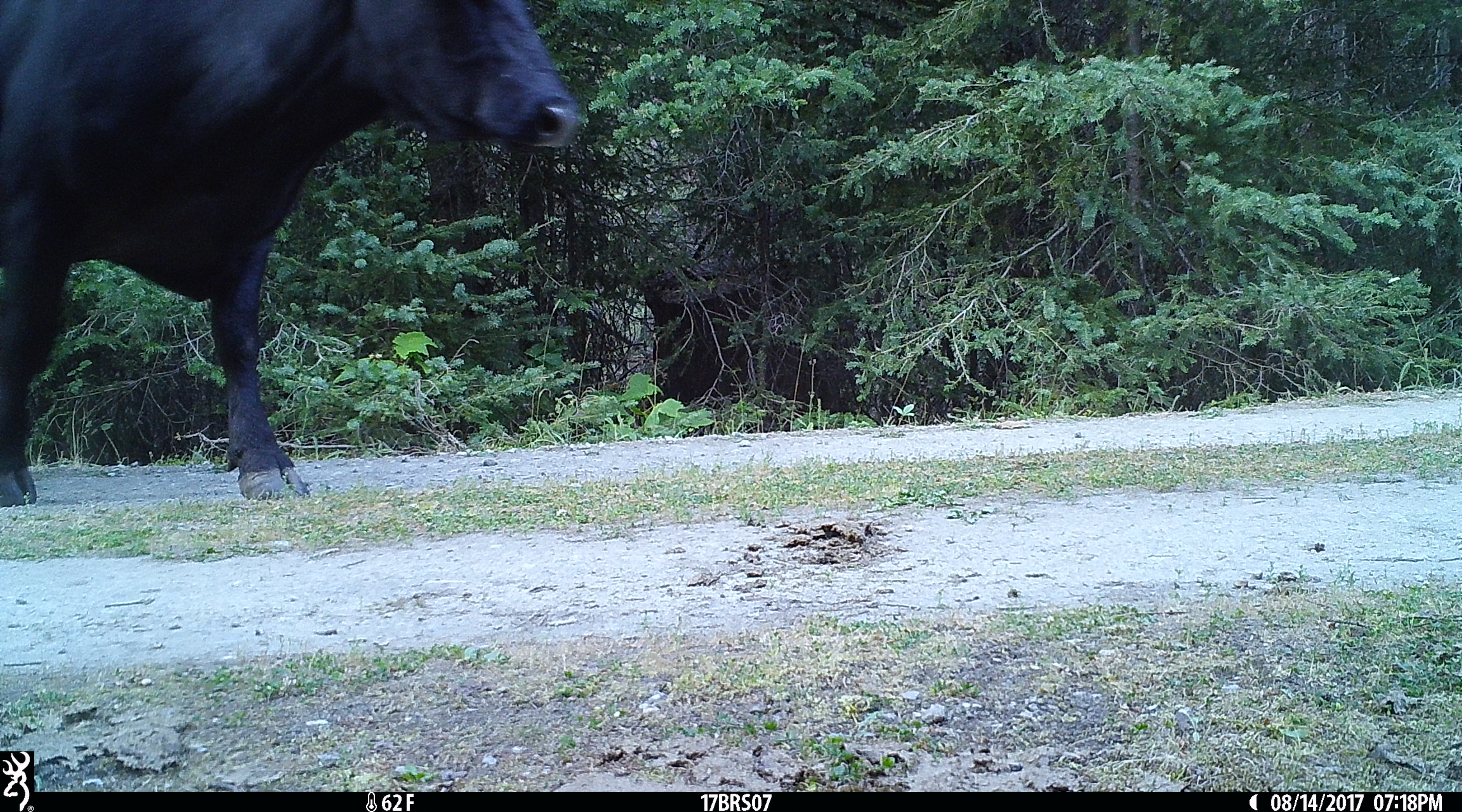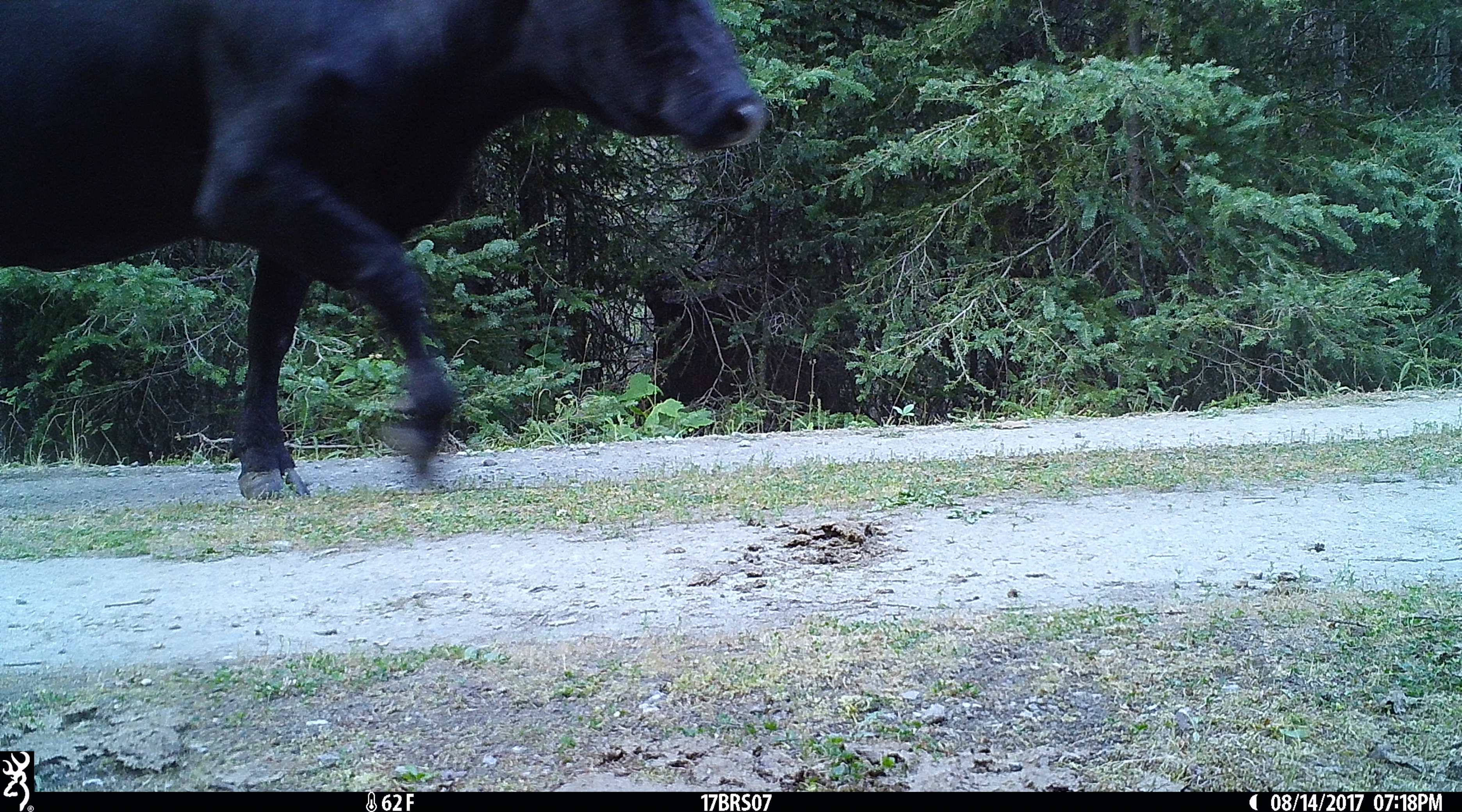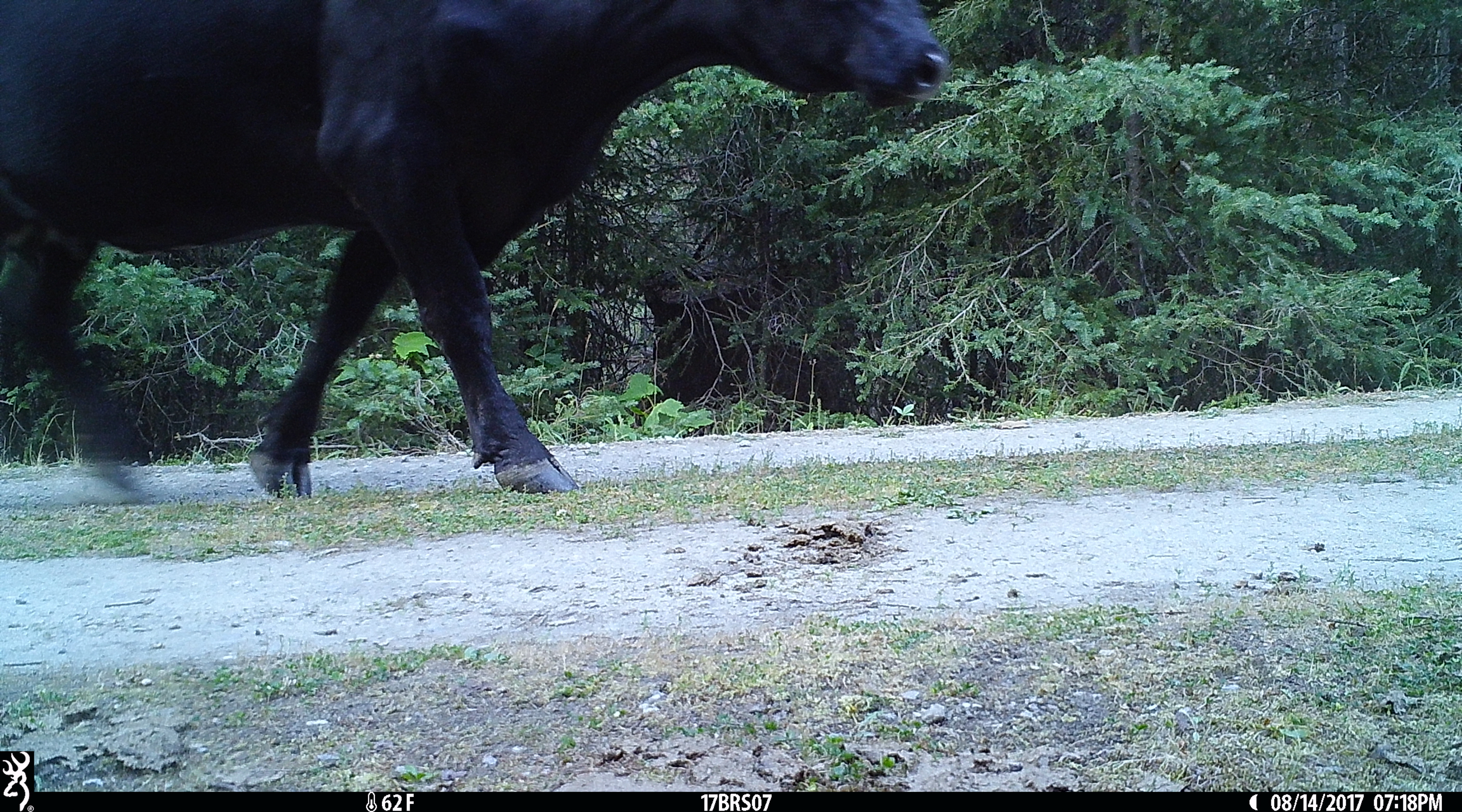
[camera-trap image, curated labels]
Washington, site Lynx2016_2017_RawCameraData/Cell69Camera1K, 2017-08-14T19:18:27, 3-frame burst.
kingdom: Animalia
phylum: Chordata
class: Mammalia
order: Artiodactyla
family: Bovidae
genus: Bos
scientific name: Bos taurus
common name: domestic cattle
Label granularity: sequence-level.